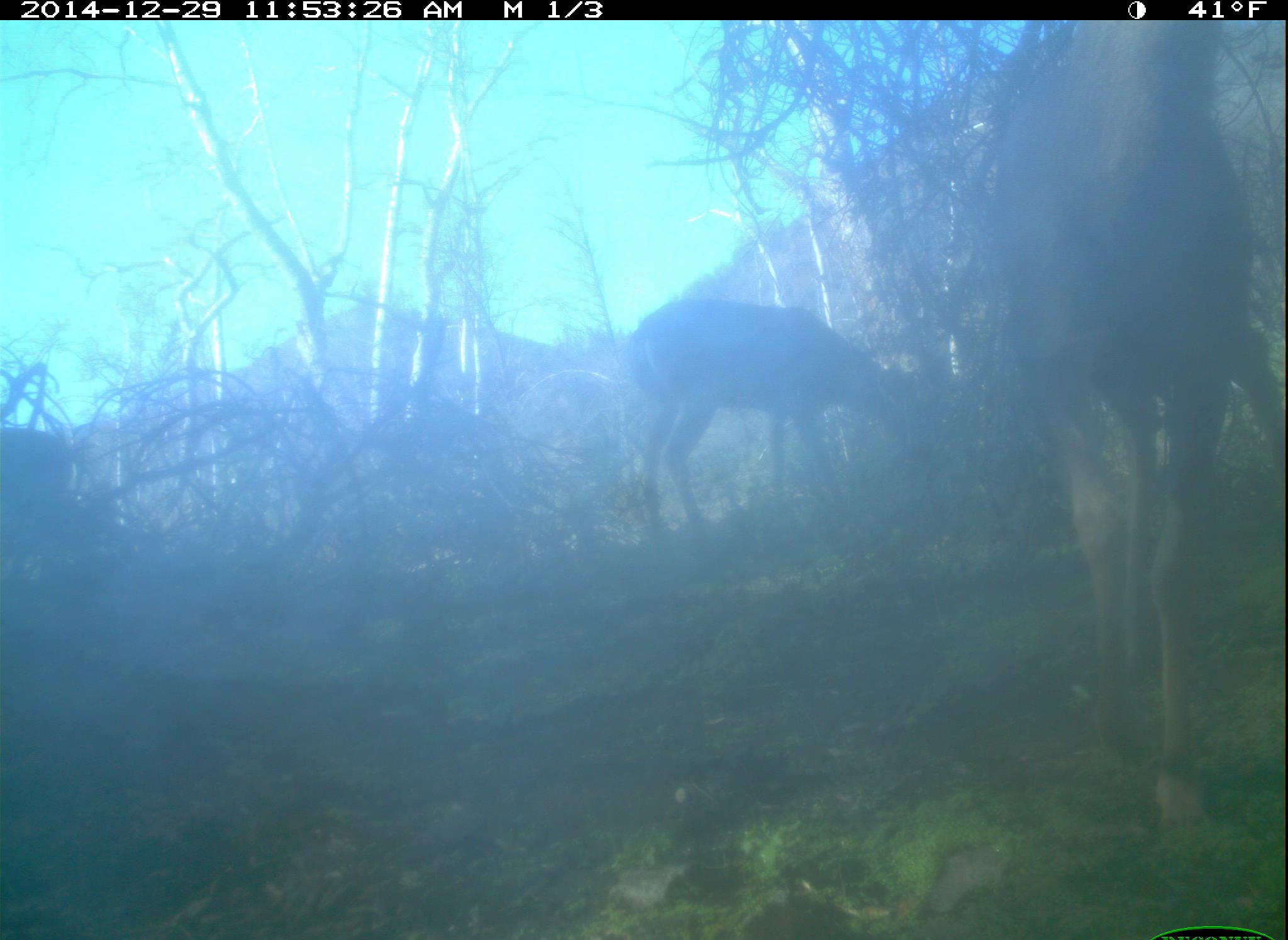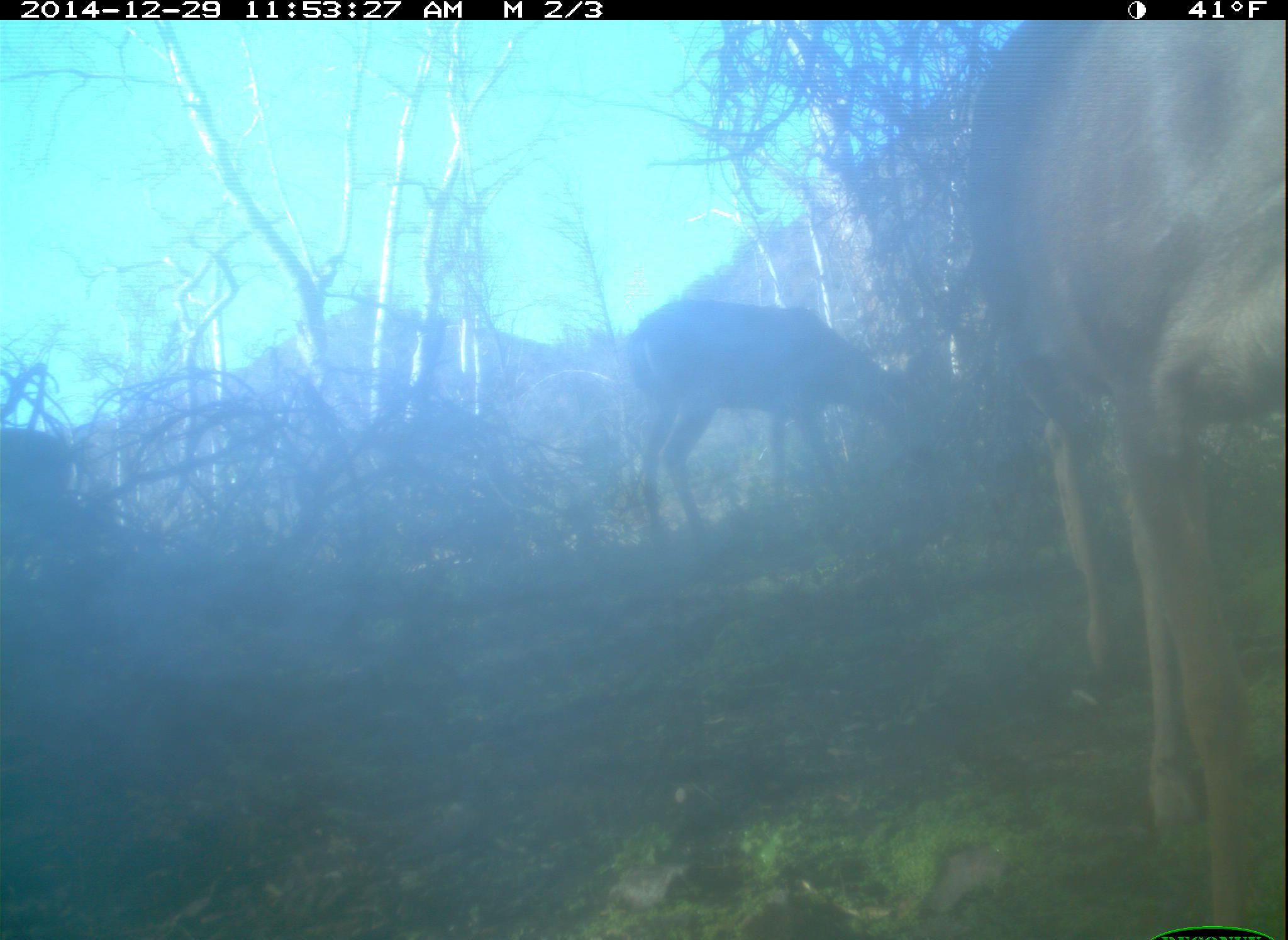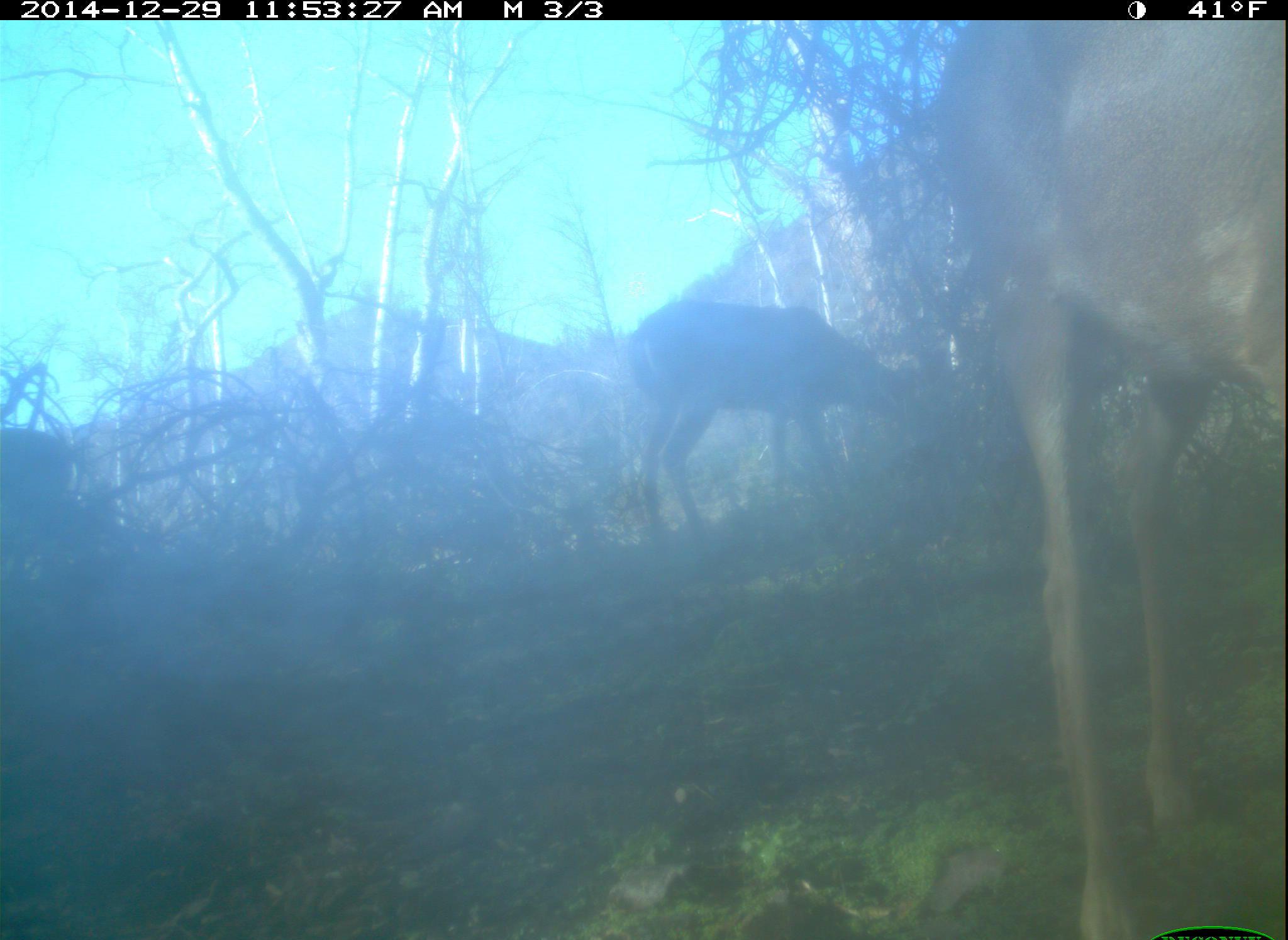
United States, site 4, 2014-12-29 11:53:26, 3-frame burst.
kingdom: Animalia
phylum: Chordata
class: Mammalia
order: Artiodactyla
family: Cervidae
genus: Odocoileus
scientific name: Odocoileus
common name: deer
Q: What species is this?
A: Deer (Odocoileus).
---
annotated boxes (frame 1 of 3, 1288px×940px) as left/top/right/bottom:
deer: 988/18/1264/892; 624/297/923/541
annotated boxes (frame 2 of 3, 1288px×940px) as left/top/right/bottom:
deer: 968/23/1285/937; 620/298/933/554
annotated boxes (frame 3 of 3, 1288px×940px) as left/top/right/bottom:
deer: 928/17/1287/938; 627/296/925/539